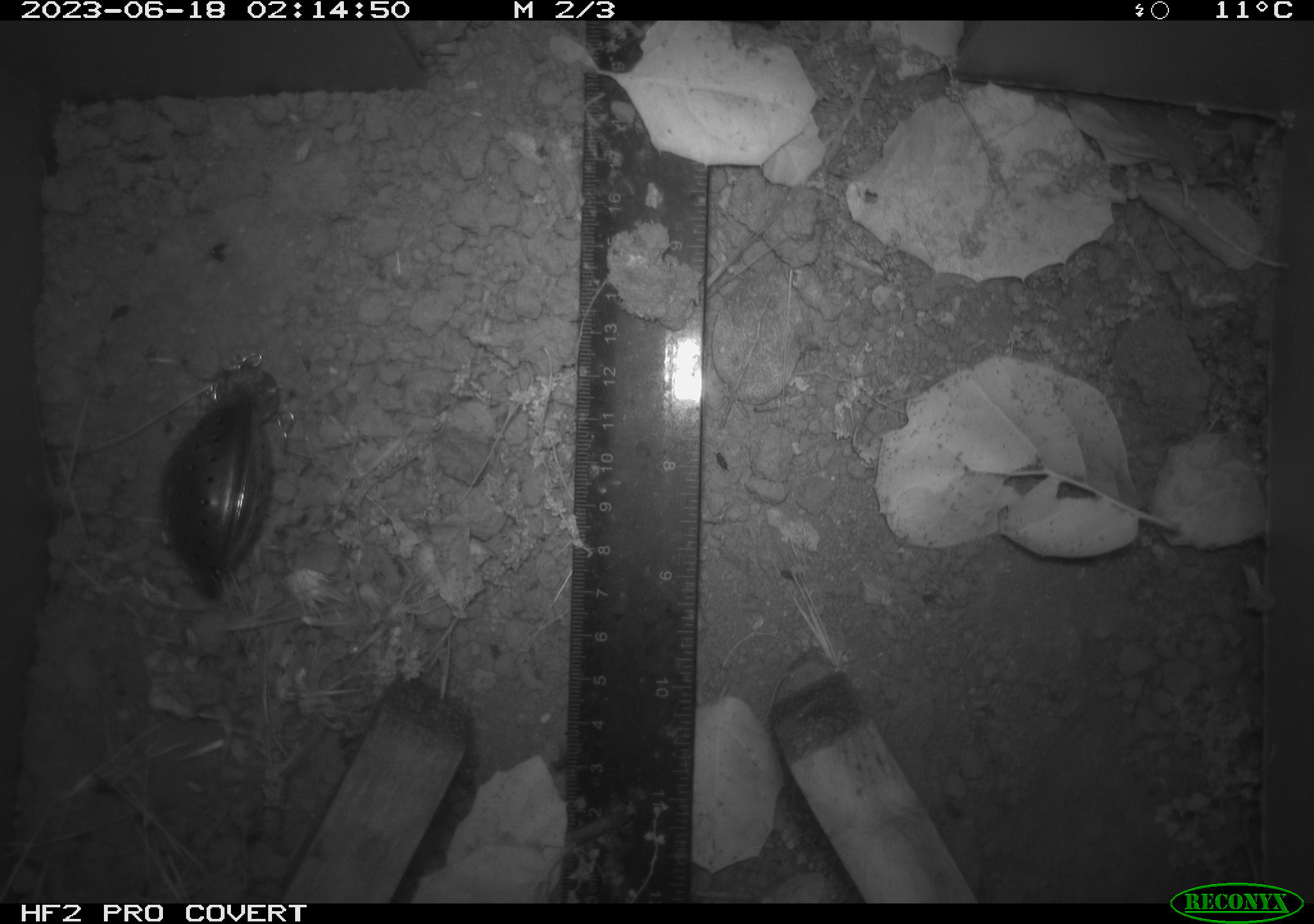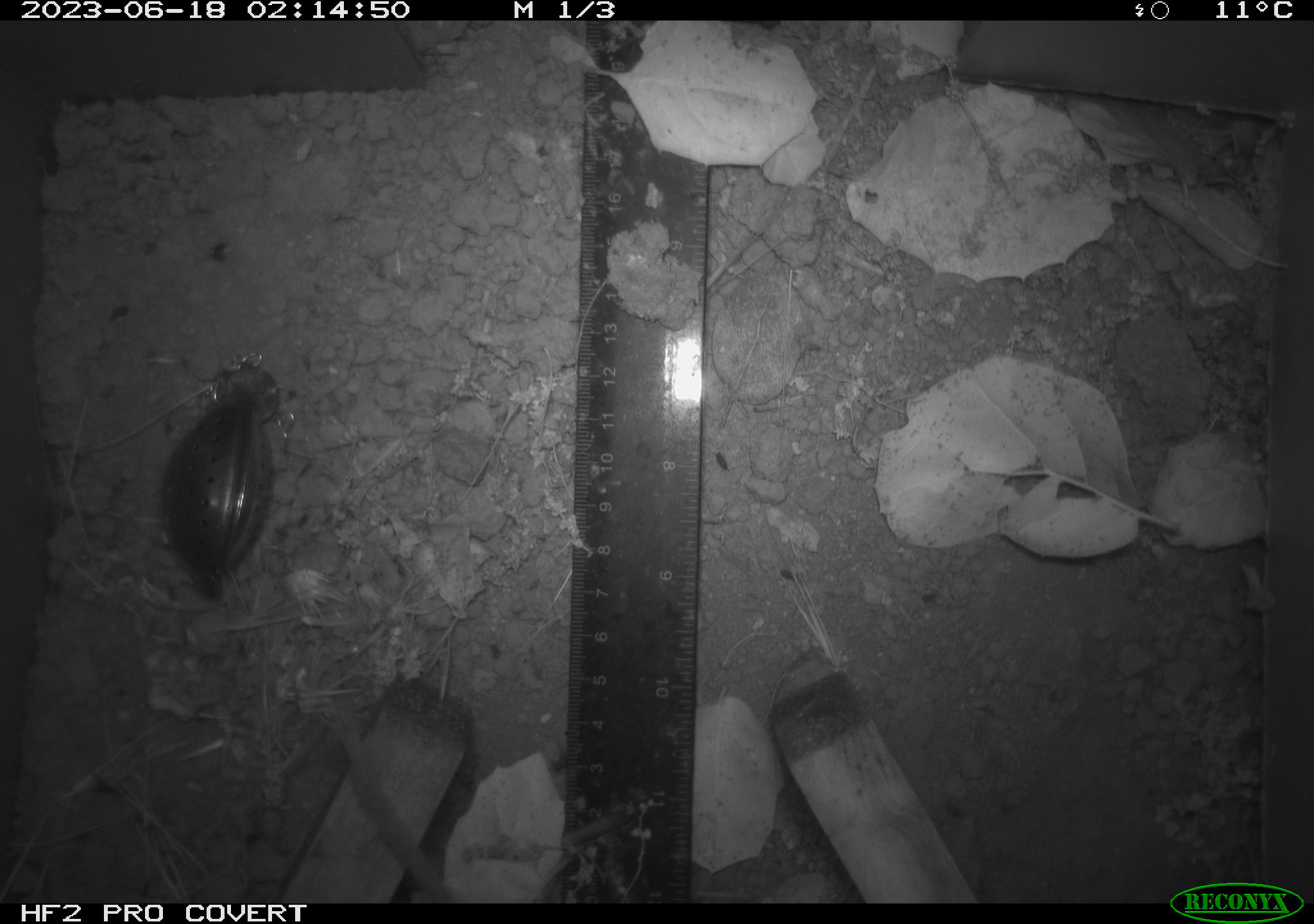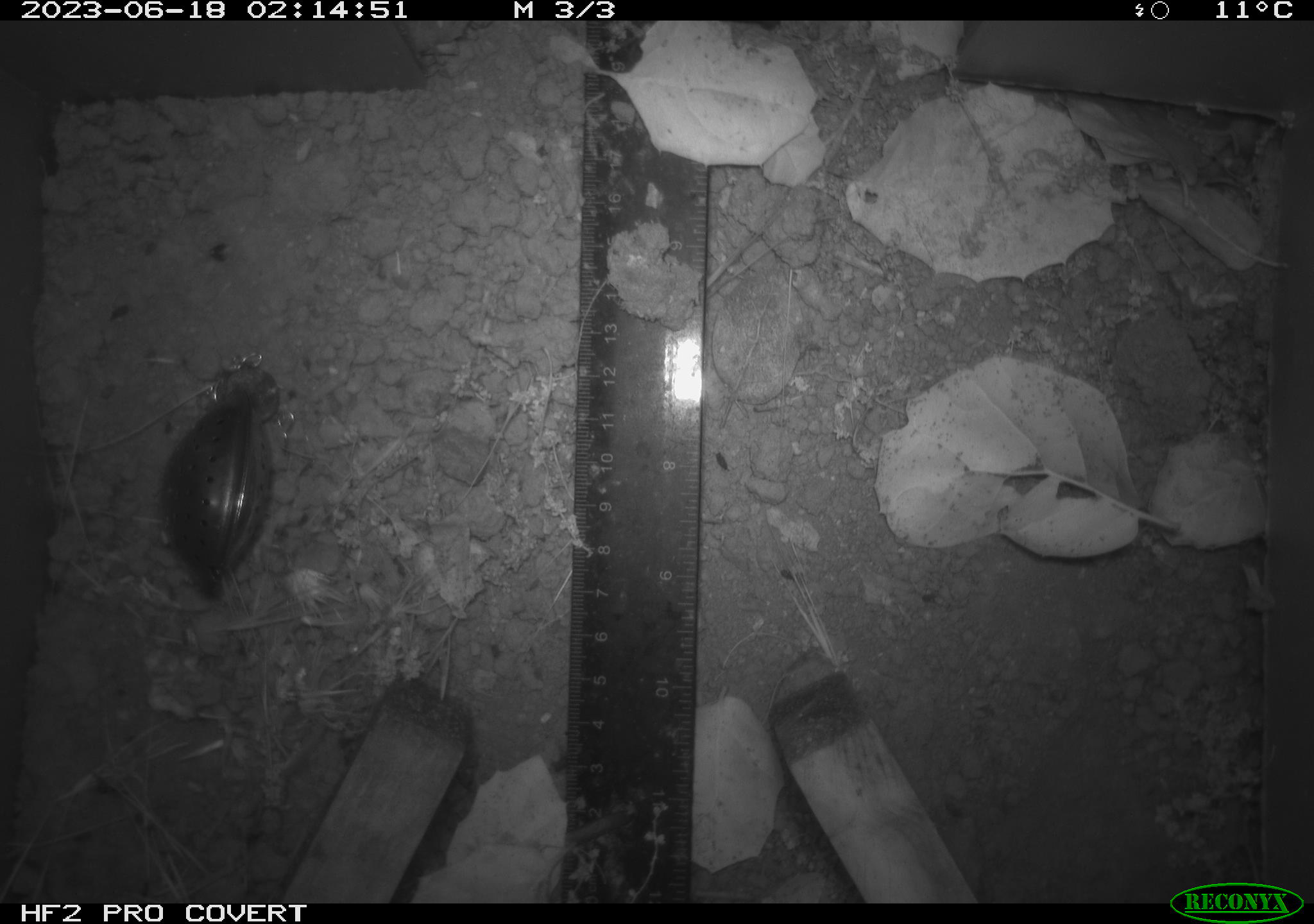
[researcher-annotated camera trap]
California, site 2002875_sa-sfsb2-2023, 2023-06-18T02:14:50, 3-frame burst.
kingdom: Animalia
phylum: Chordata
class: Mammalia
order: Rodentia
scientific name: Rodentia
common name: mouse species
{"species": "mouse species (Rodentia)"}